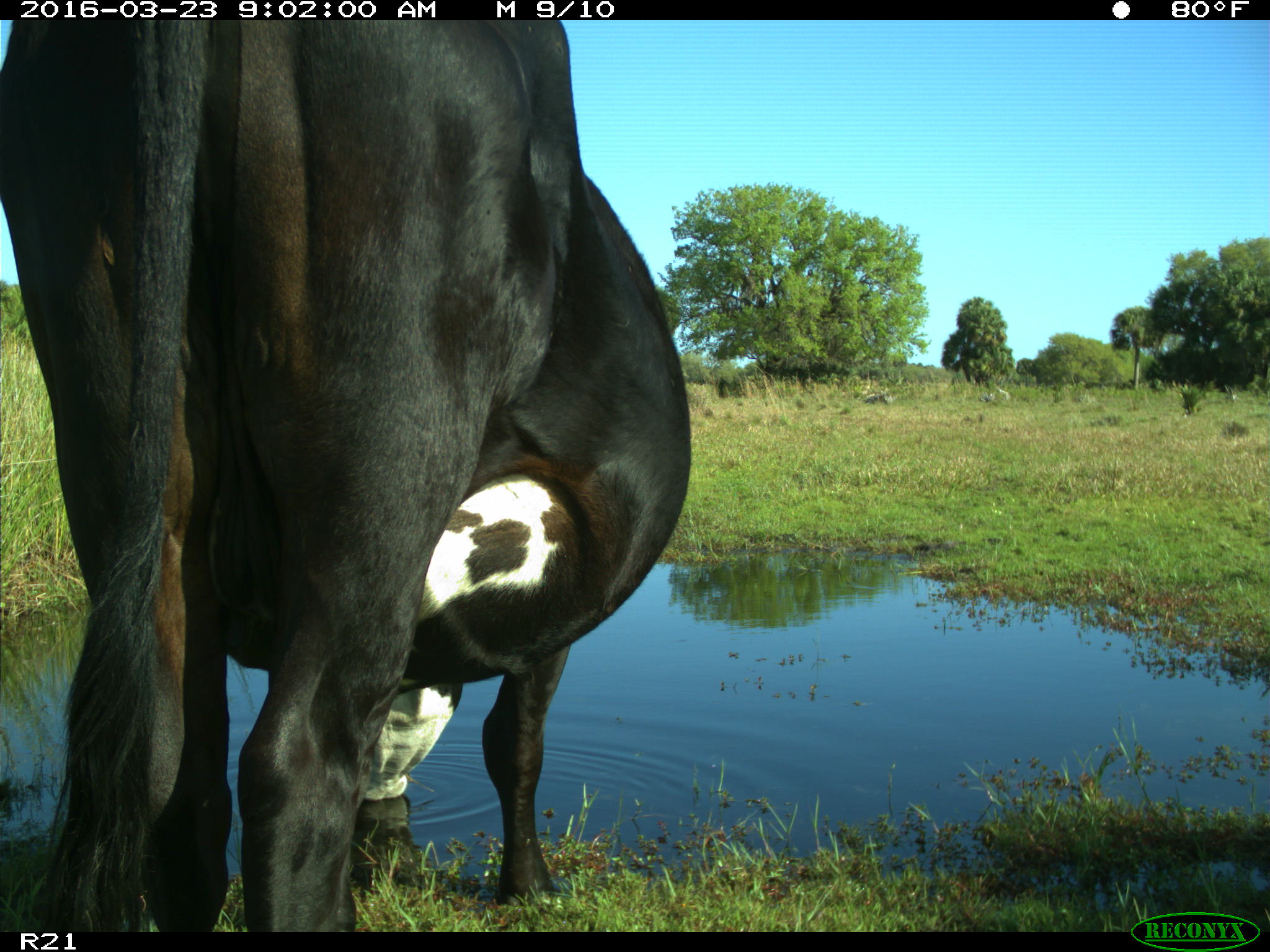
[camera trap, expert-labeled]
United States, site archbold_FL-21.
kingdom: Animalia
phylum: Chordata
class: Mammalia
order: Artiodactyla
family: Bovidae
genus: Bos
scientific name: Bos taurus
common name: domestic cow